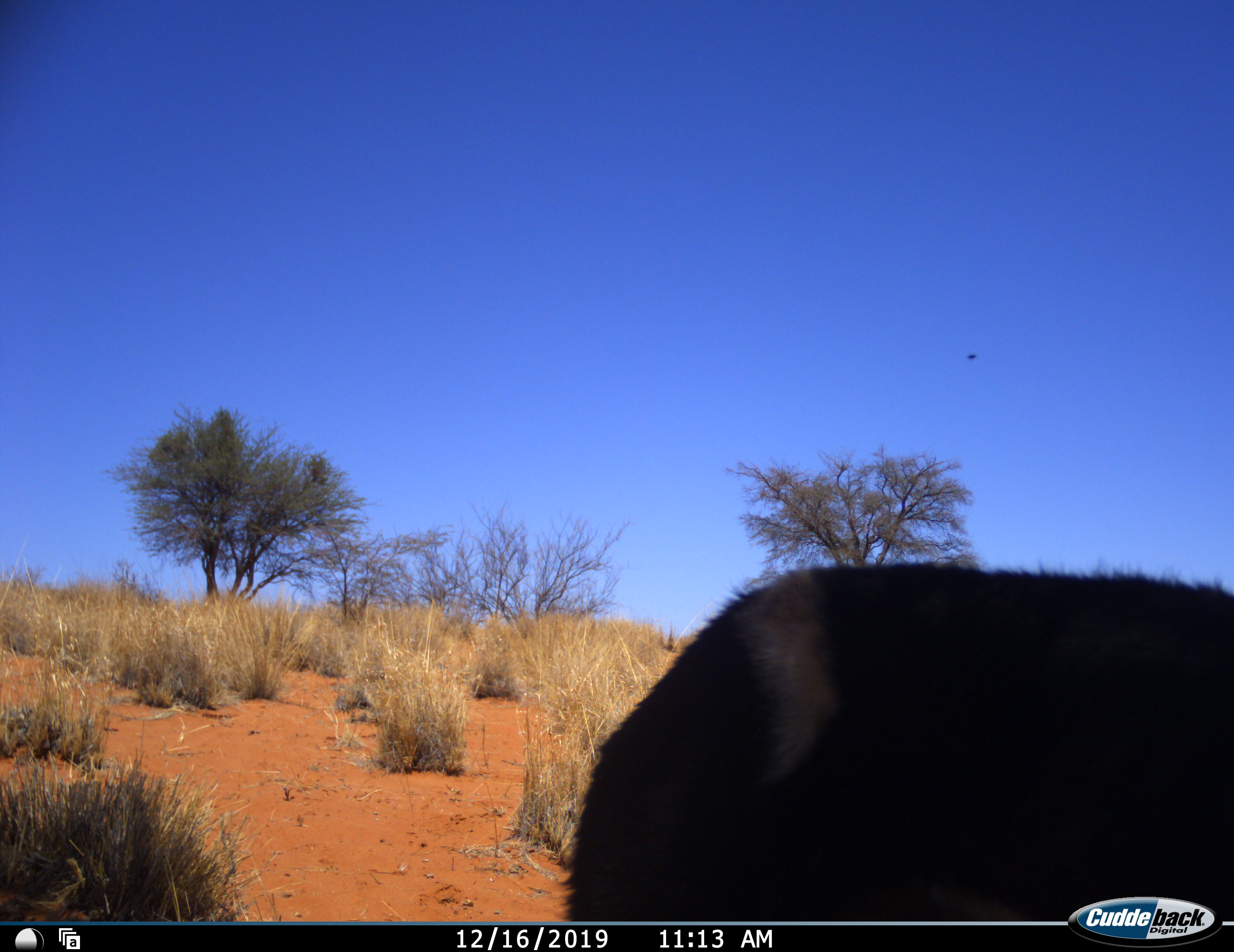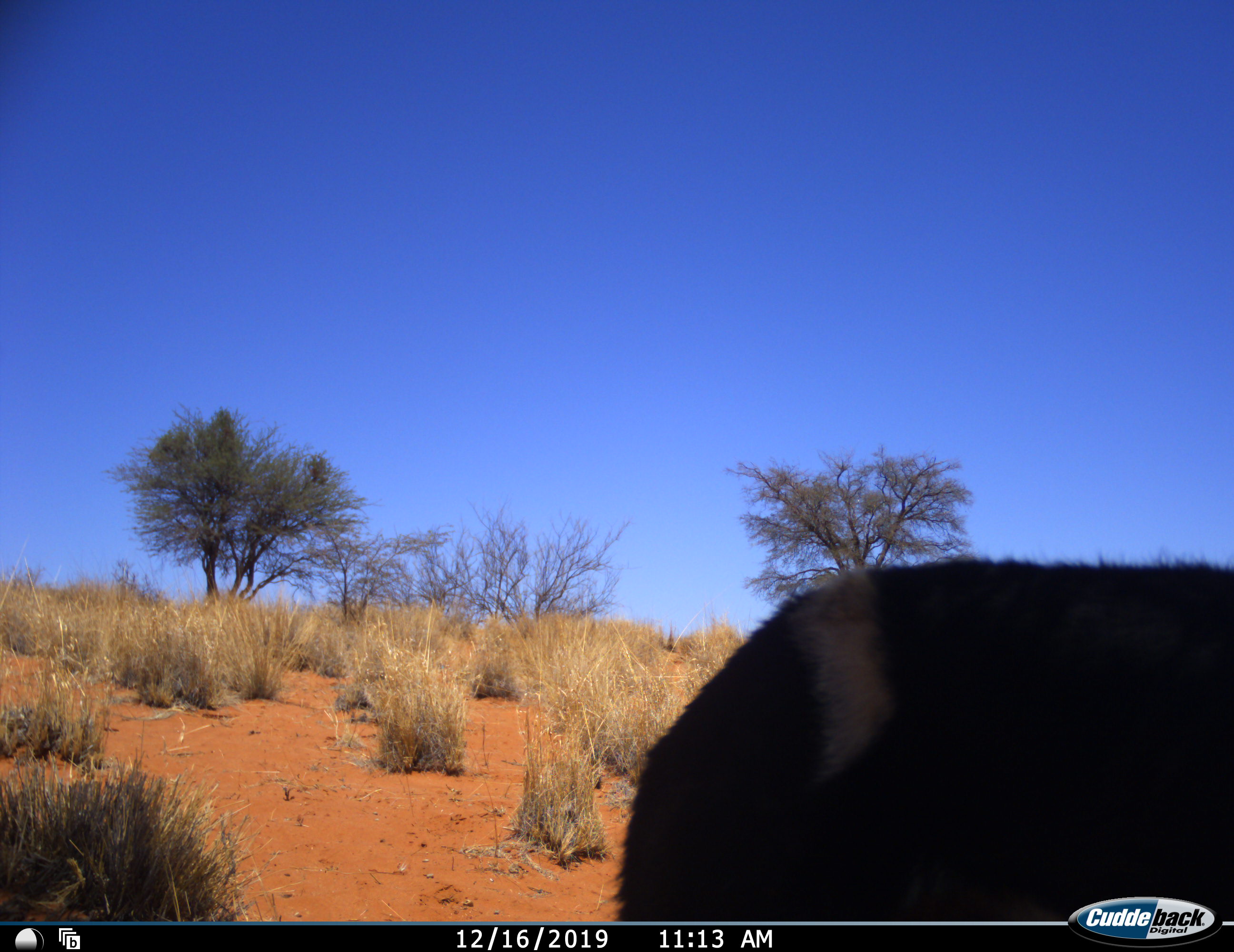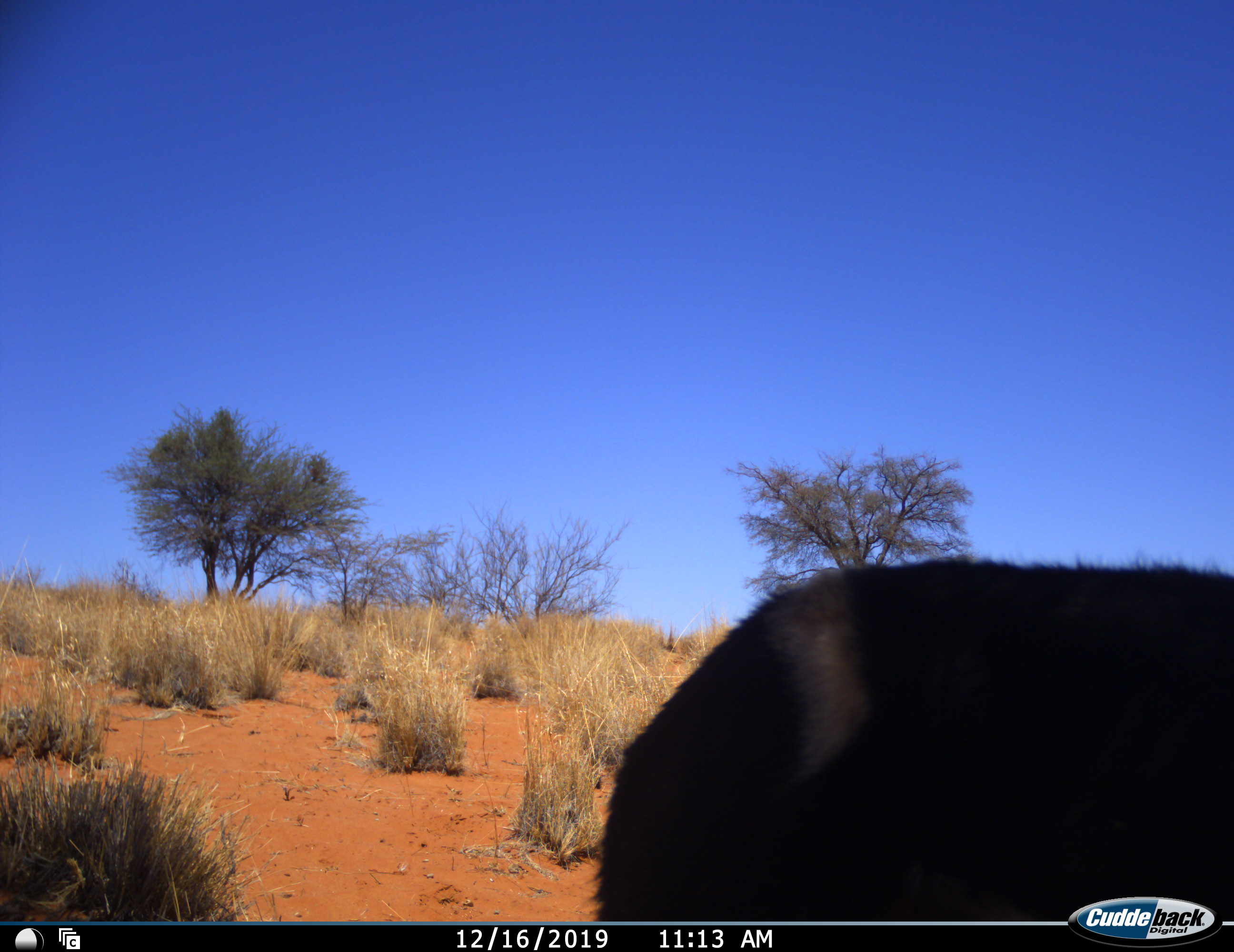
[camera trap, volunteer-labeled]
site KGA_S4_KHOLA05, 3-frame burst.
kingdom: Animalia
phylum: Chordata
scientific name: Vertebrata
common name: domestic animal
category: domesticanimal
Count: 1.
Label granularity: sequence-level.